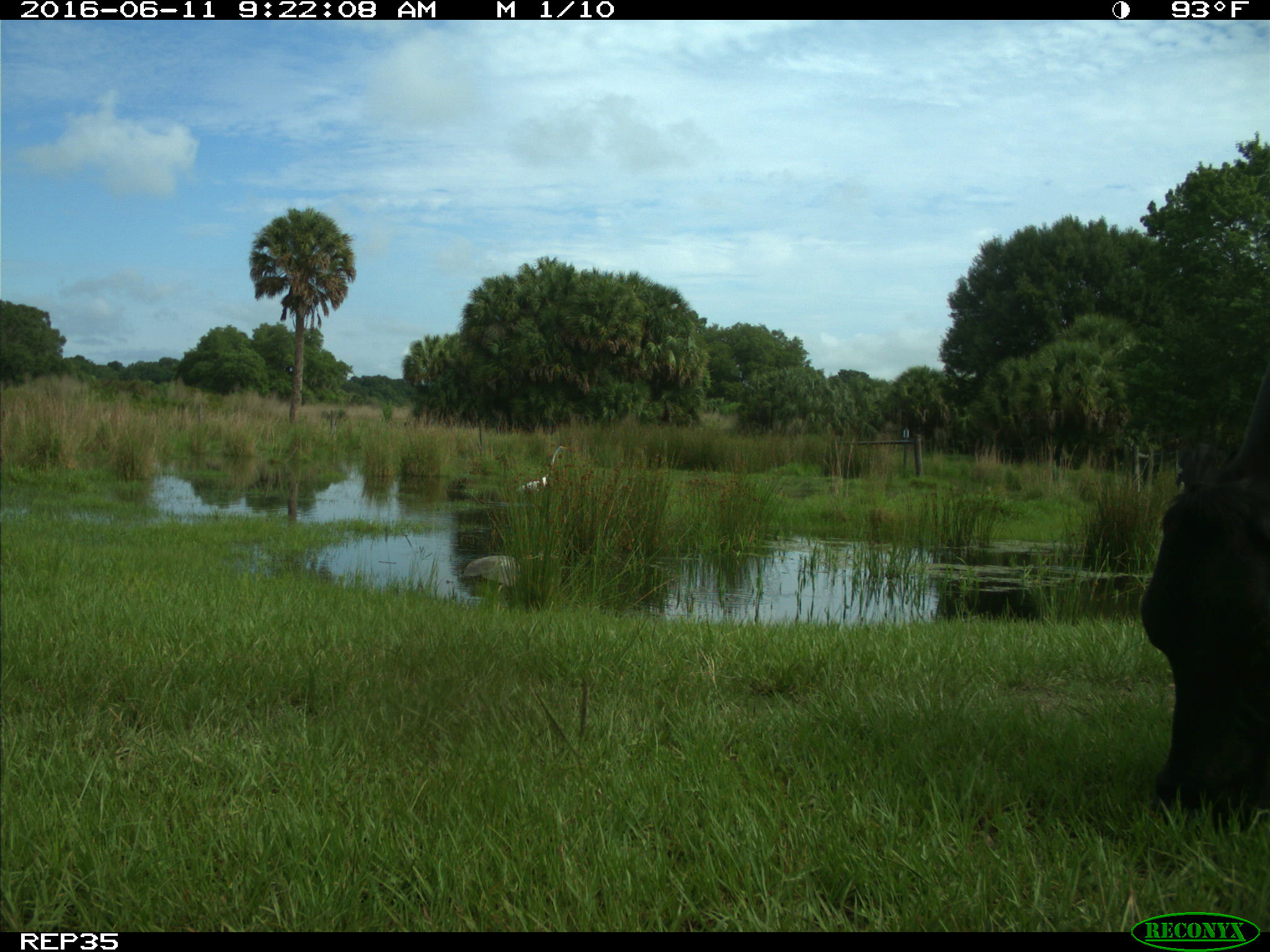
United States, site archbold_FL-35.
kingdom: Animalia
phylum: Chordata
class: Mammalia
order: Artiodactyla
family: Bovidae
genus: Bos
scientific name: Bos taurus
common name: domestic cow